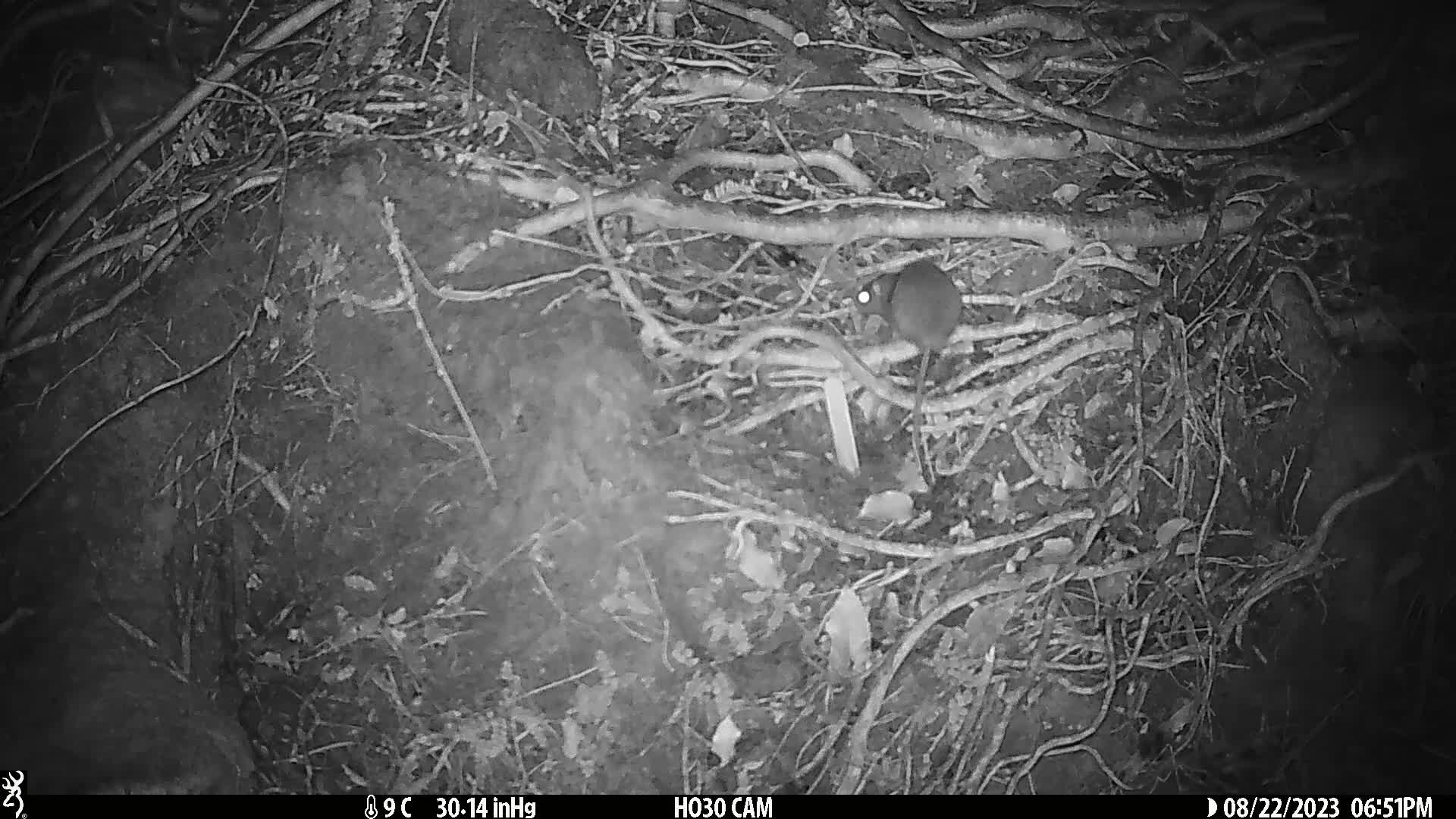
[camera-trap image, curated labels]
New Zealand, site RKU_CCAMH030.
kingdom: Animalia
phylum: Chordata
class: Mammalia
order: Rodentia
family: Muridae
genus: Rattus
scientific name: Rattus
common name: rat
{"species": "rat (Rattus)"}